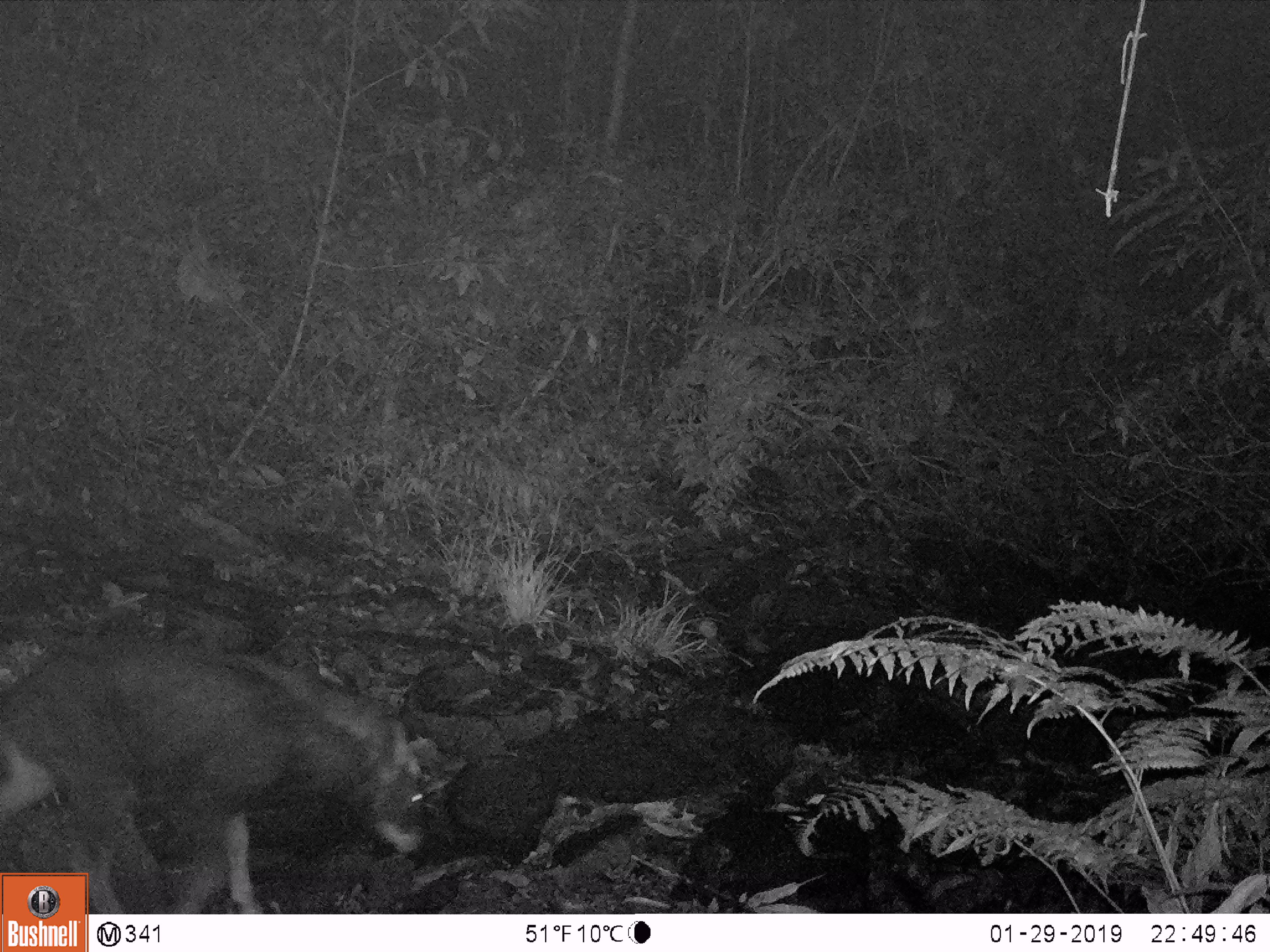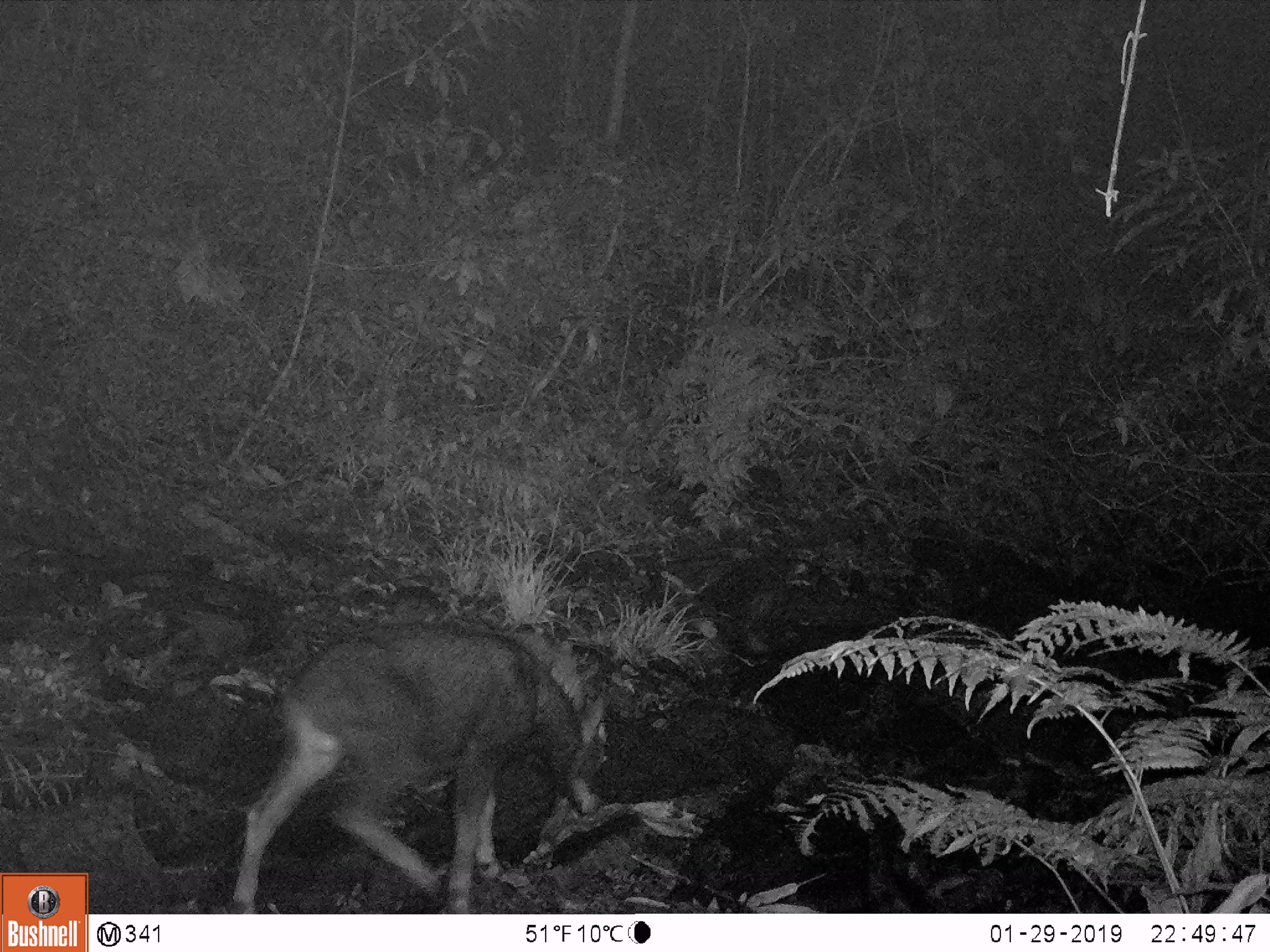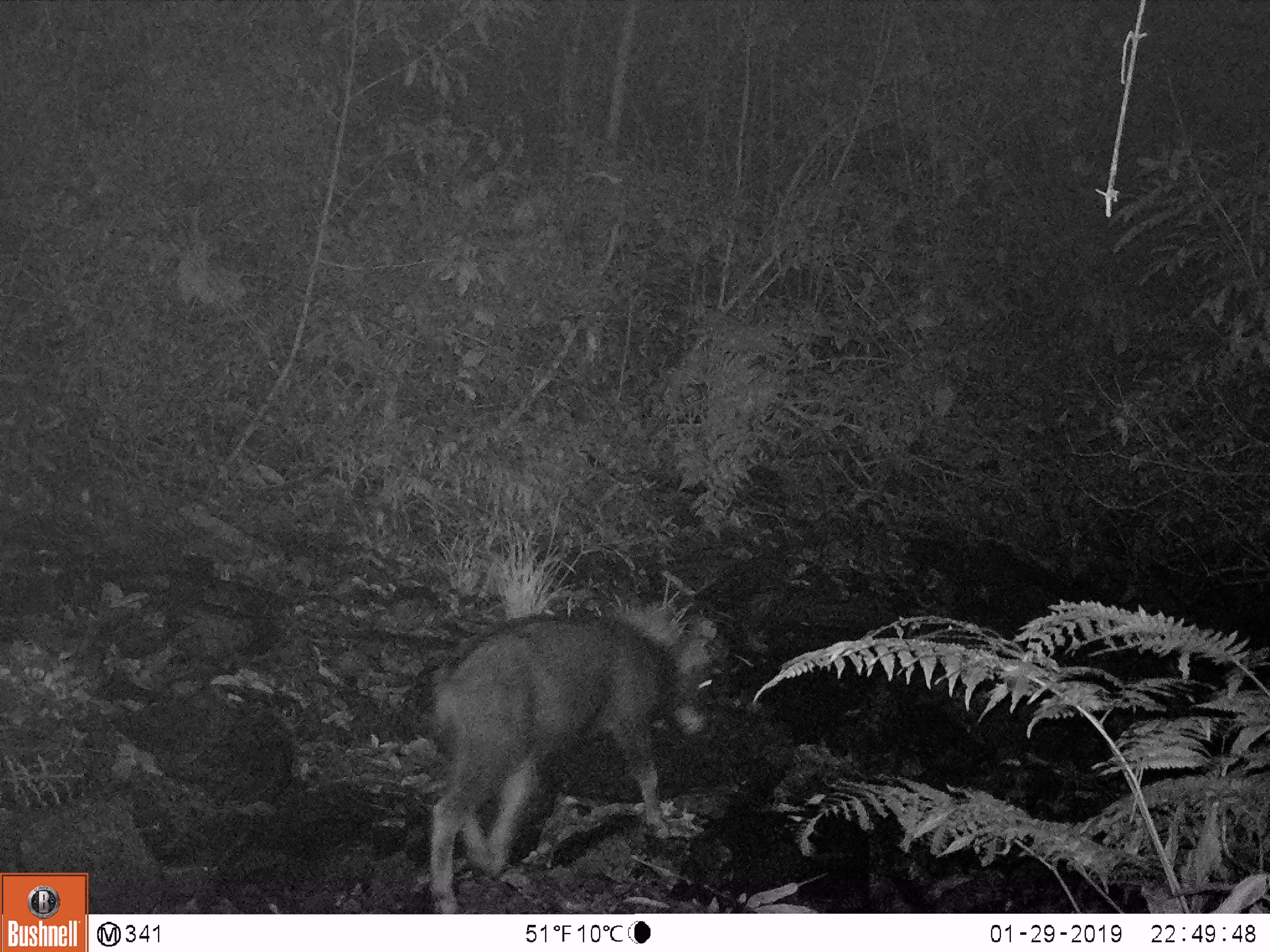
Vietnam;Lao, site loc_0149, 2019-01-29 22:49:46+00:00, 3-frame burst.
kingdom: Animalia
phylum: Chordata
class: Mammalia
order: Artiodactyla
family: Bovidae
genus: Capricornis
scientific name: Capricornis sumatraensis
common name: chinese serow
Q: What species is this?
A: Chinese serow (Capricornis sumatraensis).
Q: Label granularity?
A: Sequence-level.